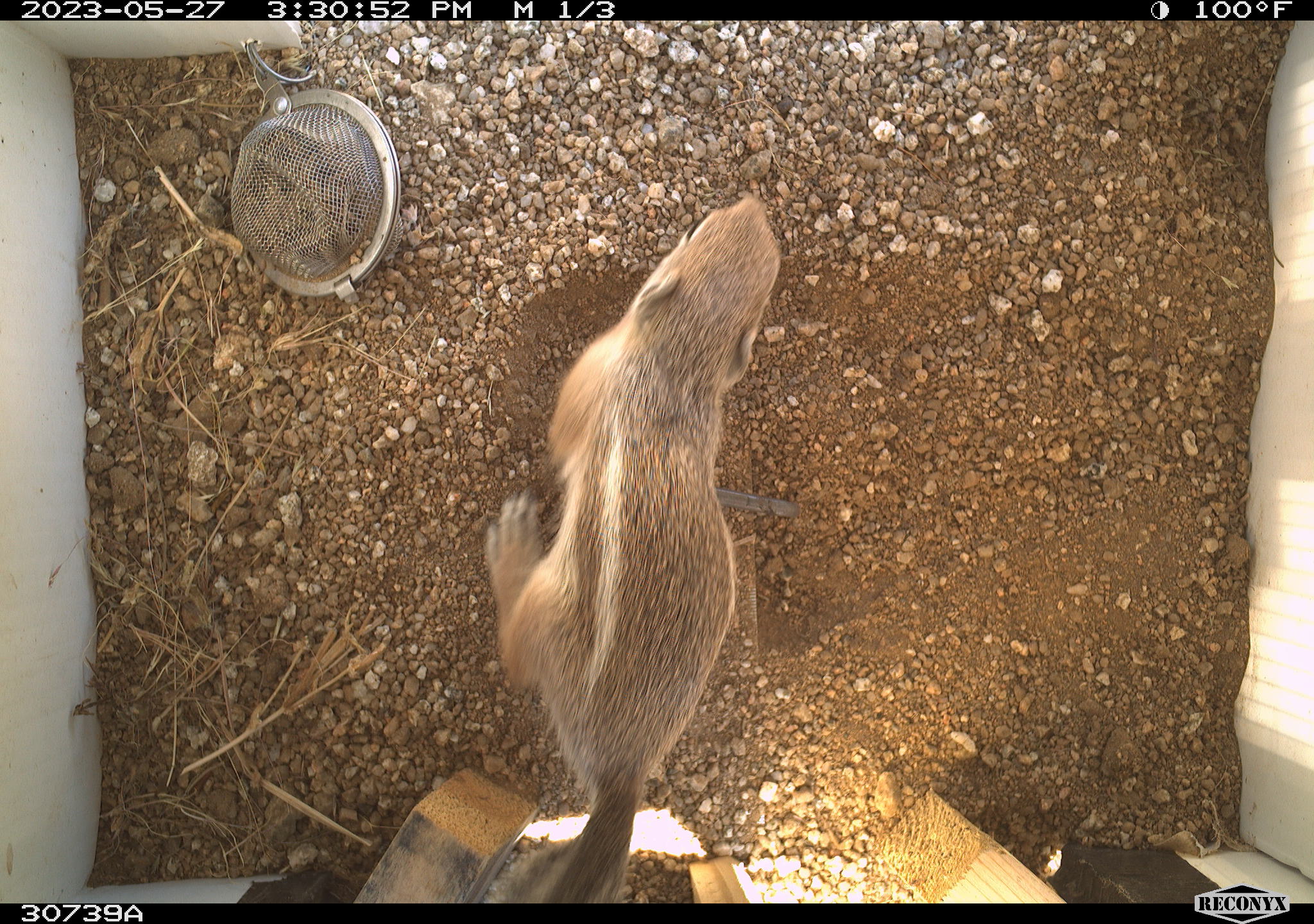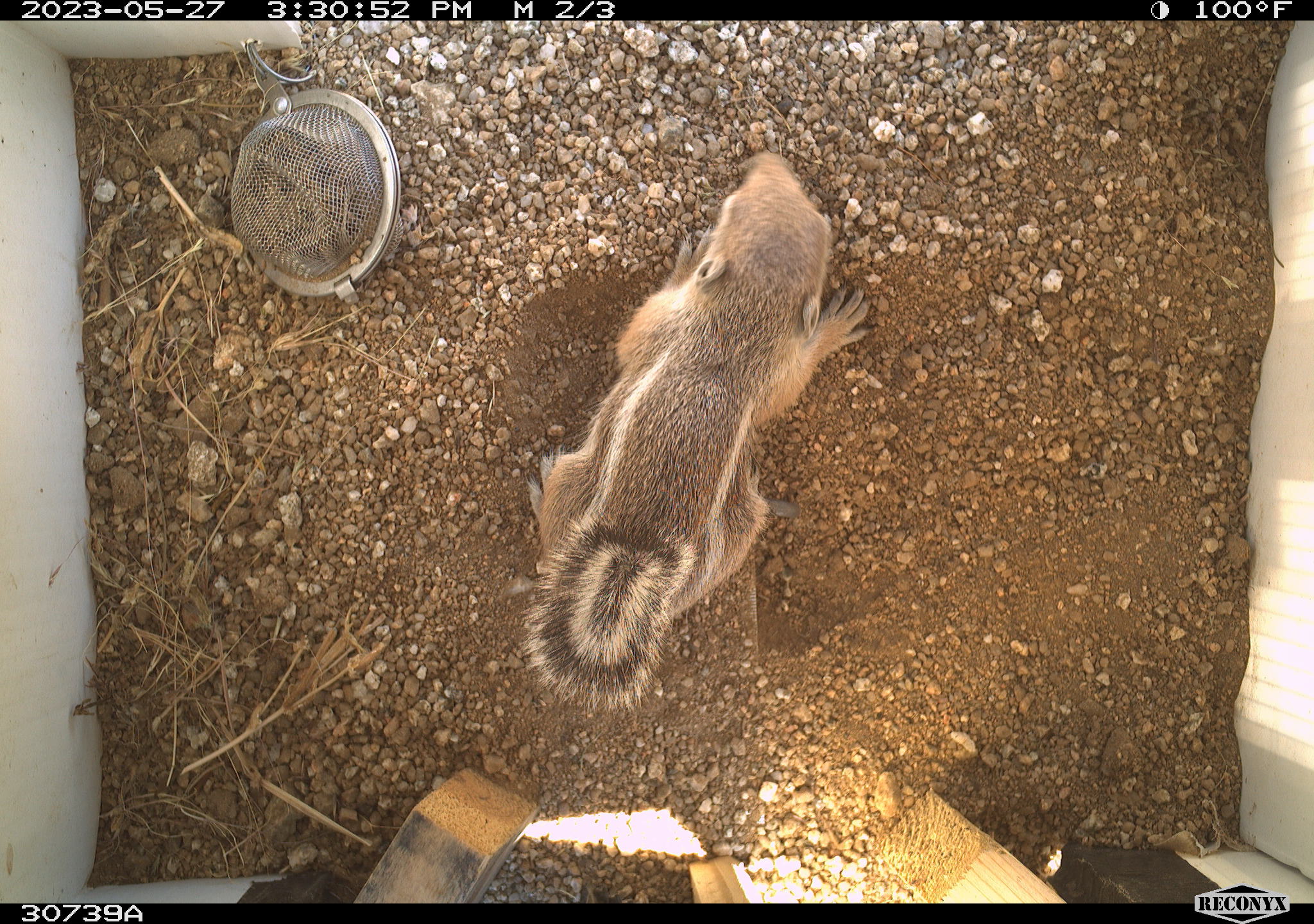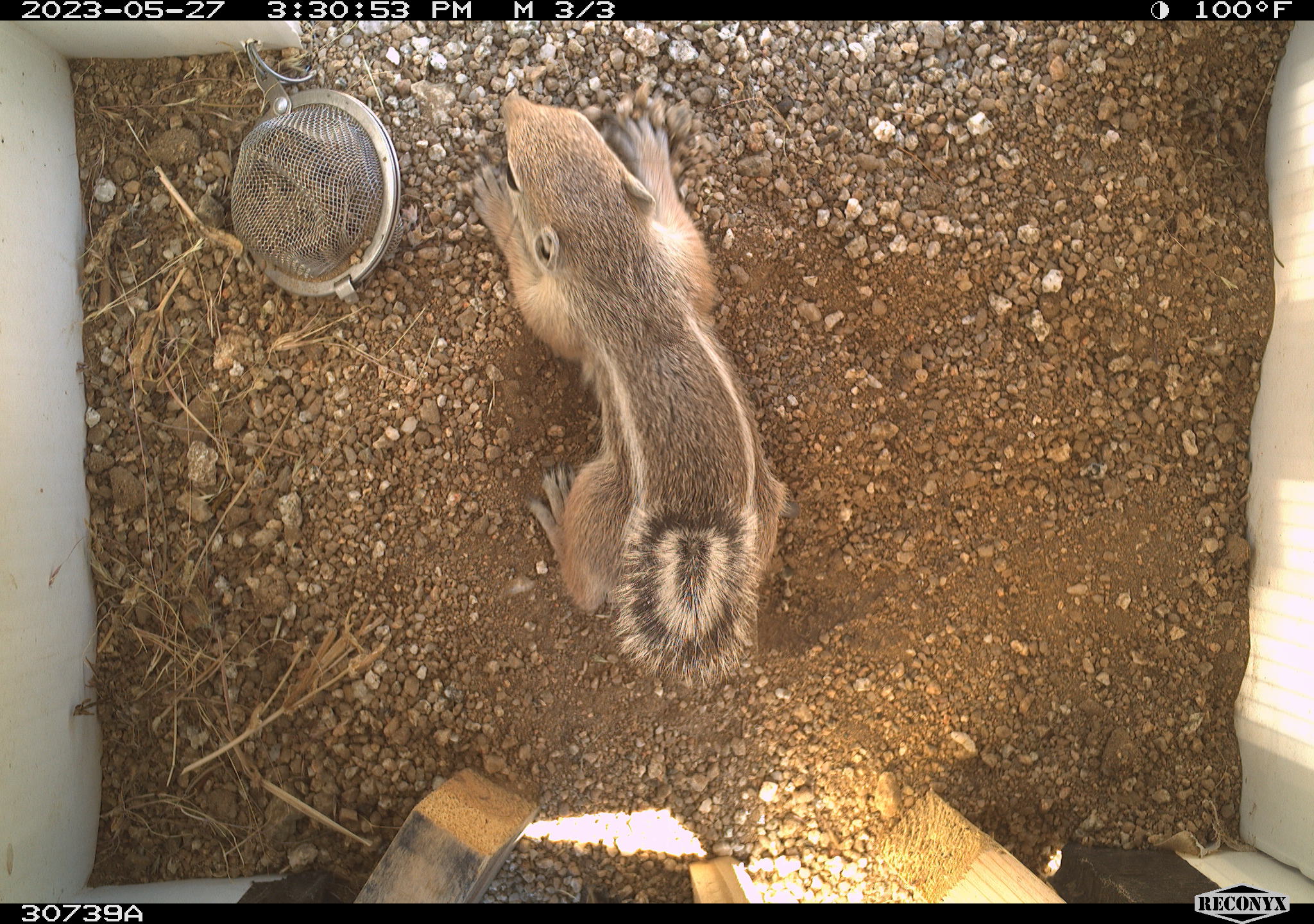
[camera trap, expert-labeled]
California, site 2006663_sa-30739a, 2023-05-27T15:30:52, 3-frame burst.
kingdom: Animalia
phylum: Chordata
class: Mammalia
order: Rodentia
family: Sciuridae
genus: Ammospermophilus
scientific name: Ammospermophilus leucurus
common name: white-tailed antelope squirrel